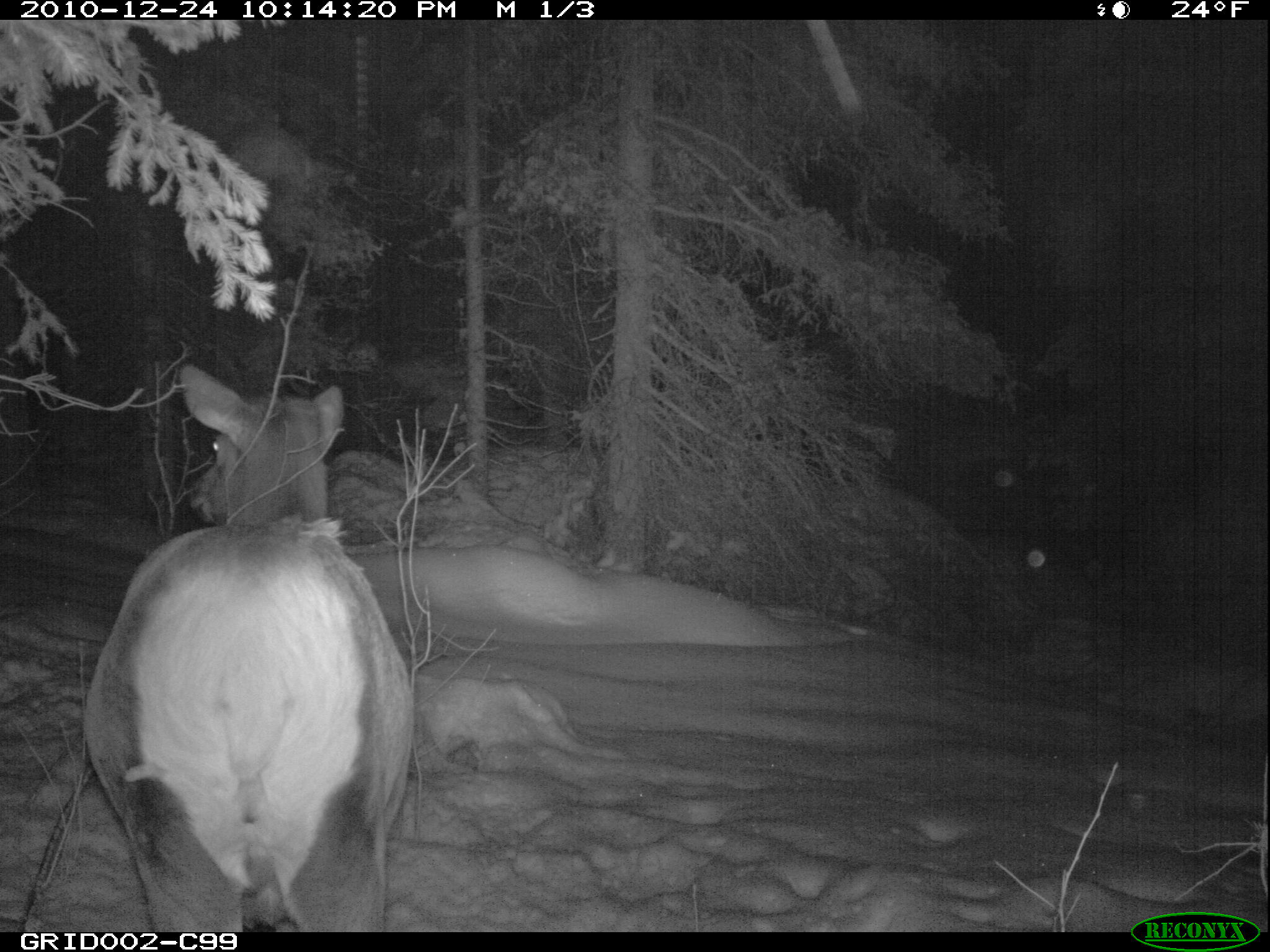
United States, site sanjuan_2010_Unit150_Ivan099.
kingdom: Animalia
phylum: Chordata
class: Mammalia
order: Artiodactyla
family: Cervidae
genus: Cervus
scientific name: Cervus elaphus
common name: red deer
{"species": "Cervus elaphus (red deer)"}